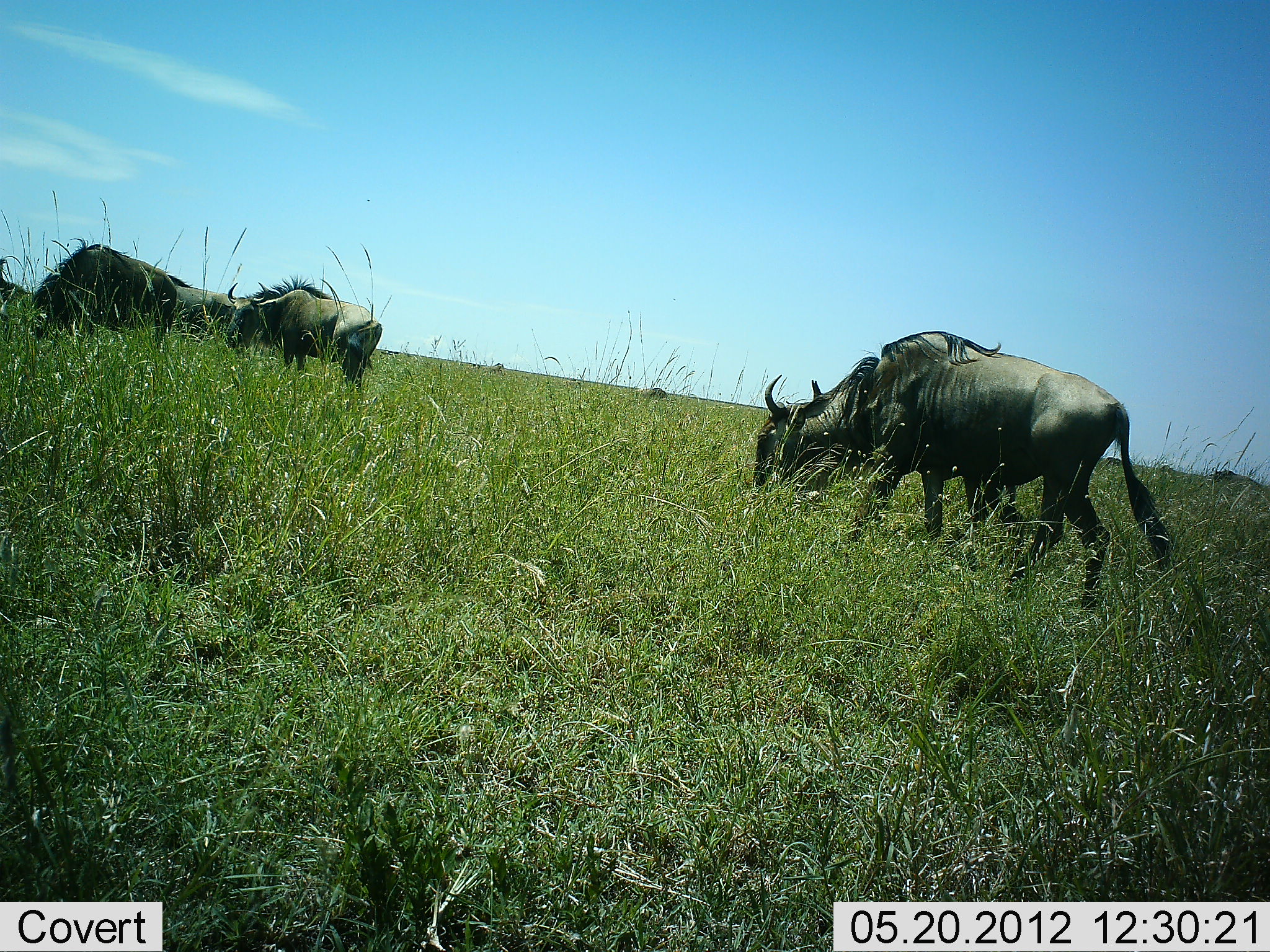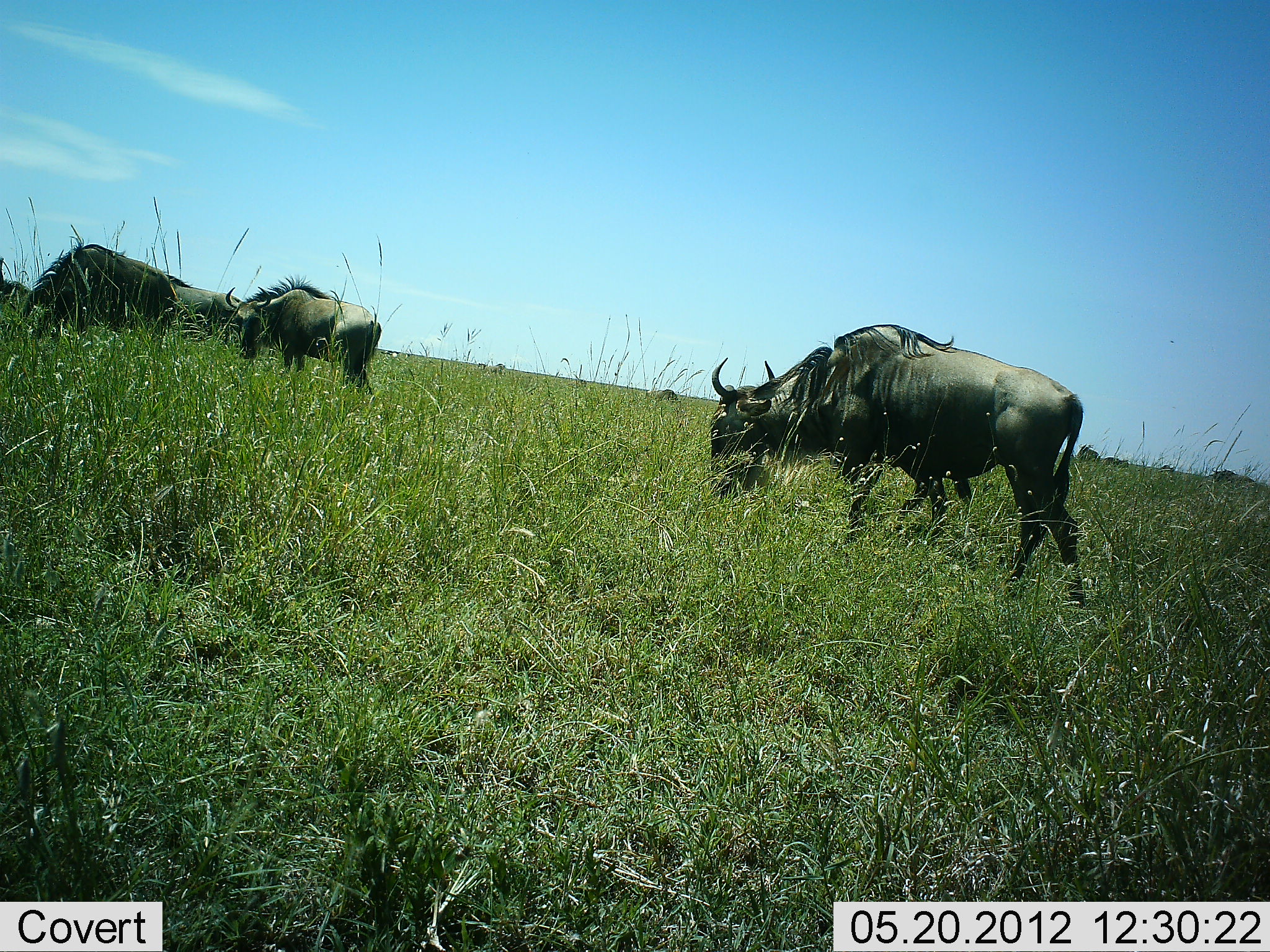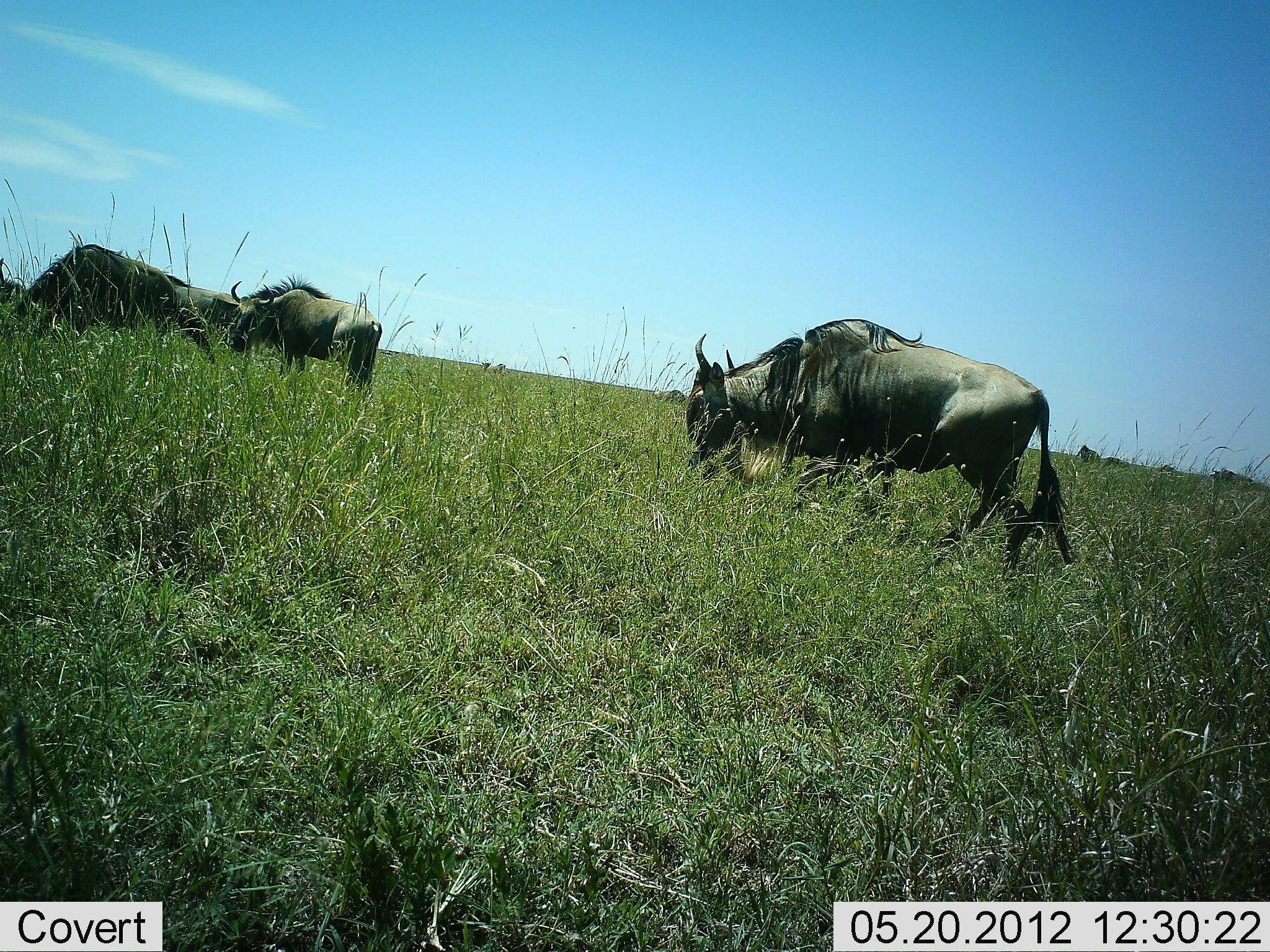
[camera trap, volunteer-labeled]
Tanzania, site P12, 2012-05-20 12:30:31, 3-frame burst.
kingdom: Animalia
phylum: Chordata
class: Mammalia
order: Artiodactyla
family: Bovidae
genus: Connochaetes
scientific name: Connochaetes taurinus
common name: blue wildebeest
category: wildebeest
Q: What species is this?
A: Wildebeest (blue wildebeest) (Connochaetes taurinus).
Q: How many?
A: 4.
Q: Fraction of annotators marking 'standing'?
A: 20%.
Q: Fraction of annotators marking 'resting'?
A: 0%.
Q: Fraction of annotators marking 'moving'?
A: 10%.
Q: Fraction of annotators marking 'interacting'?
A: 0%.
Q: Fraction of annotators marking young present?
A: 0%.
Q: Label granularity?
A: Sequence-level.